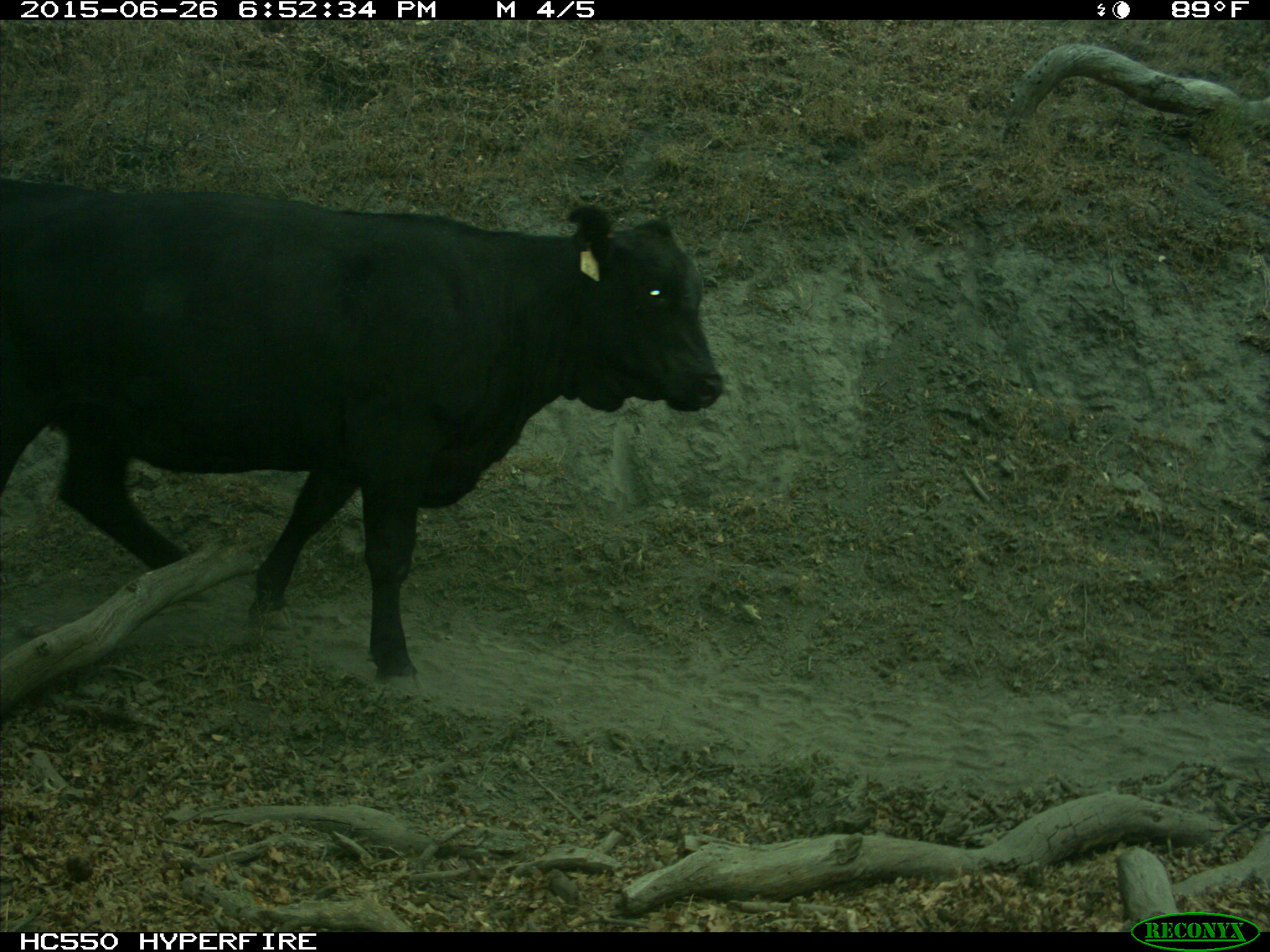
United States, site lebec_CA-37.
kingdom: Animalia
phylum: Chordata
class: Mammalia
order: Artiodactyla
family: Bovidae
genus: Bos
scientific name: Bos taurus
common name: domestic cow